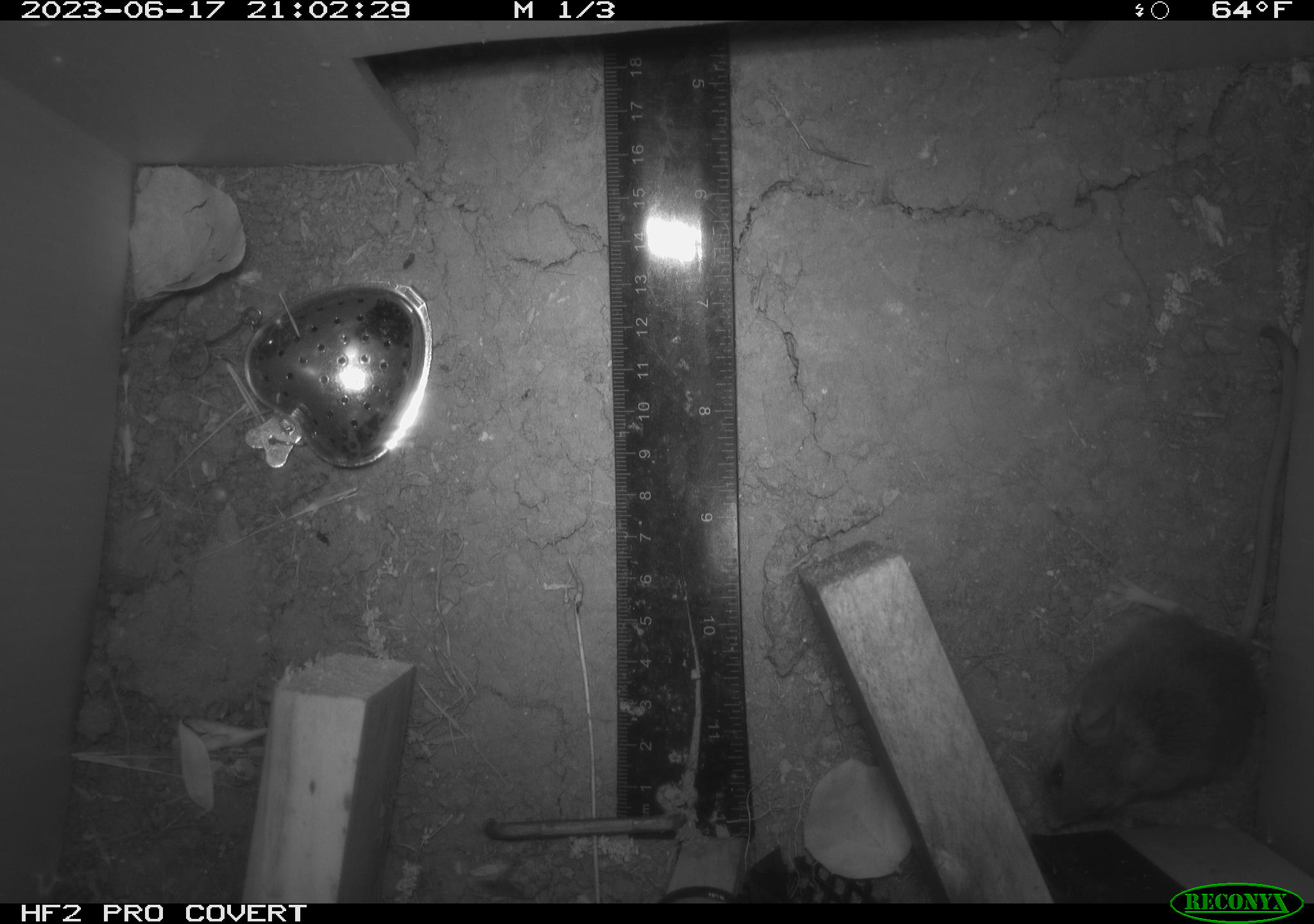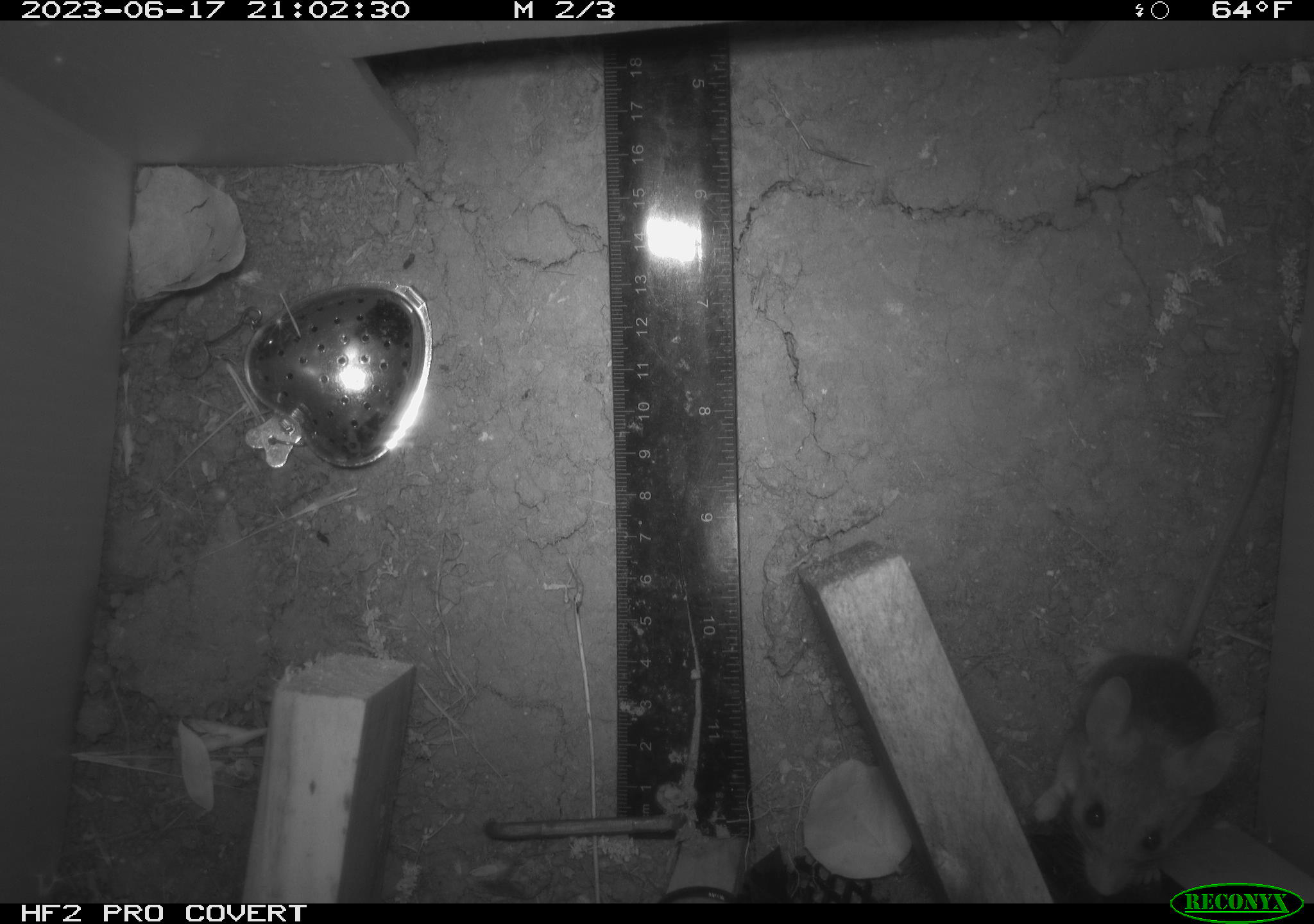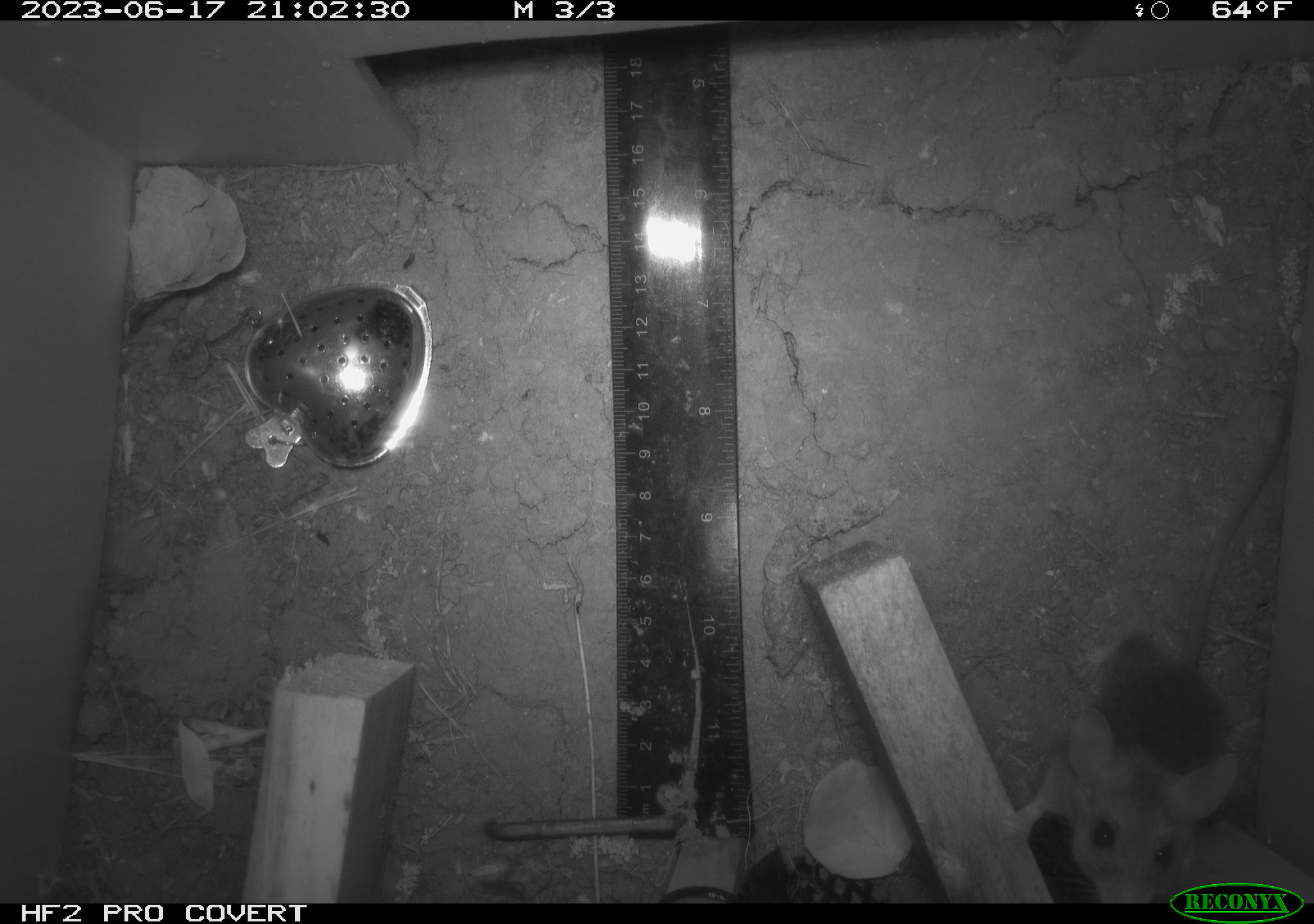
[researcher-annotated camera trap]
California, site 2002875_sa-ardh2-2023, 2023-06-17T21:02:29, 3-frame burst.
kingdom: Animalia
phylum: Chordata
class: Mammalia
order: Rodentia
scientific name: Rodentia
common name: mouse species